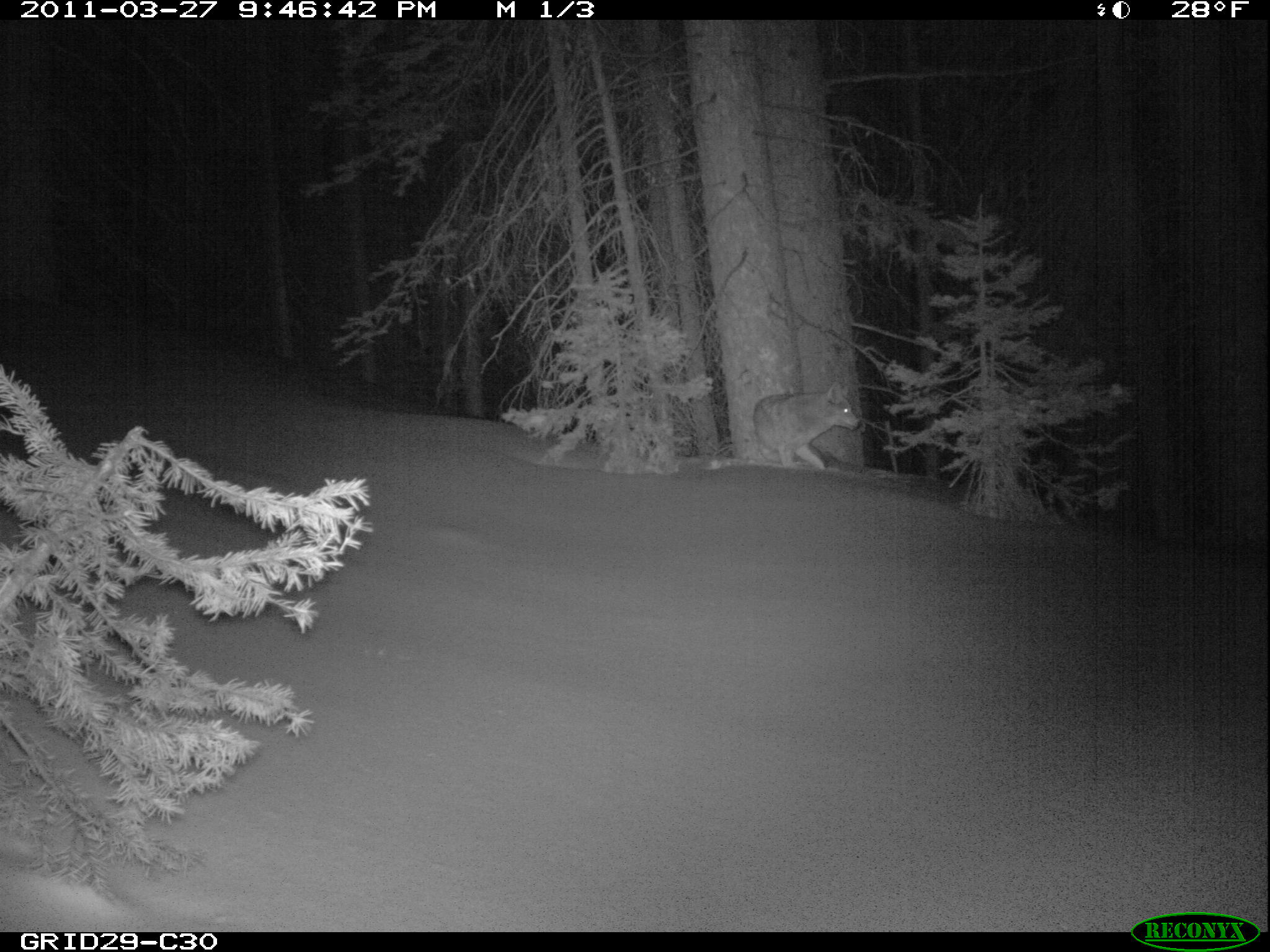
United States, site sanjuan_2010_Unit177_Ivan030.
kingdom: Animalia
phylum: Chordata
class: Mammalia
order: Carnivora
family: Canidae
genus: Canis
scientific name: Canis latrans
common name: coyote